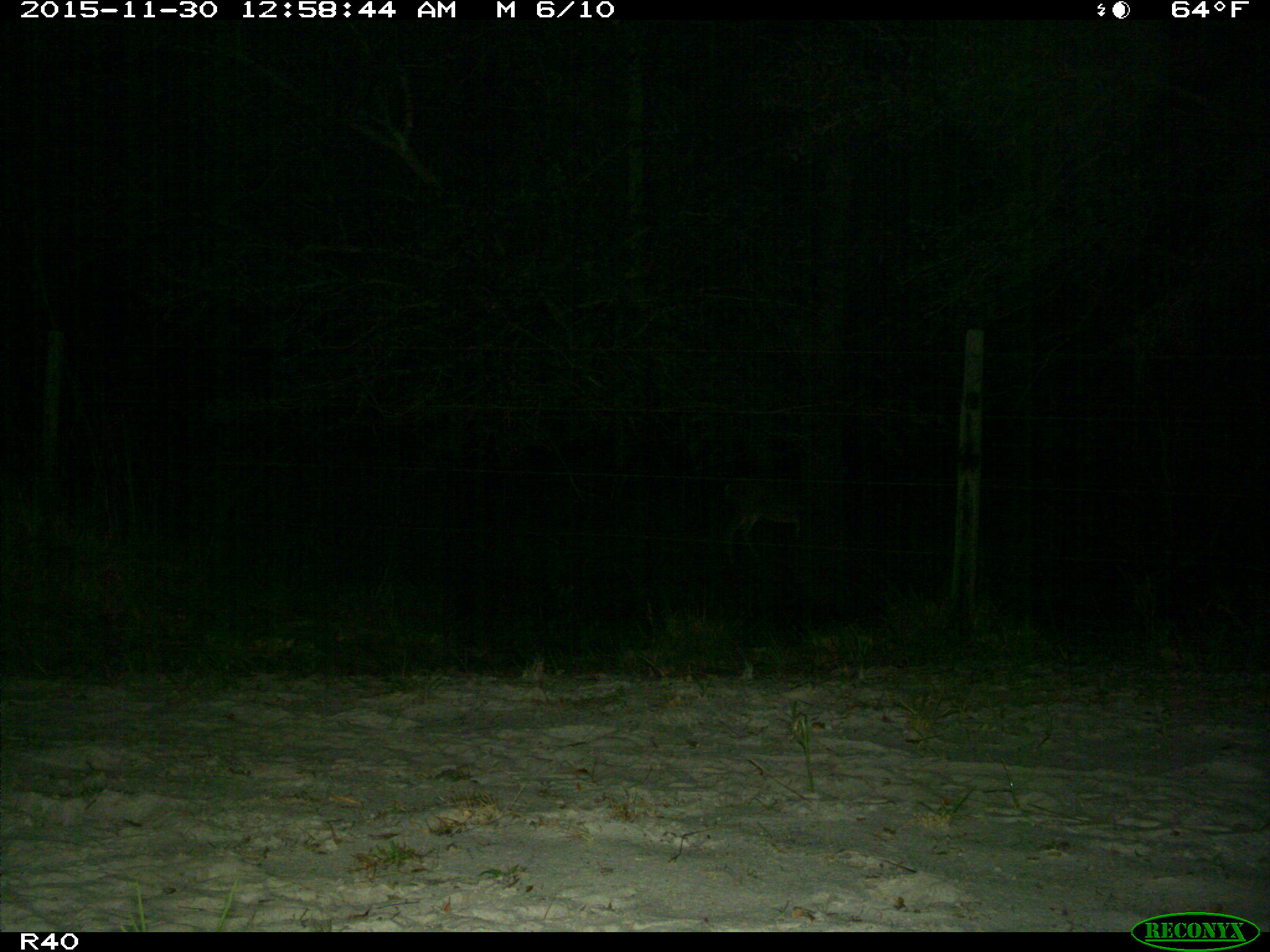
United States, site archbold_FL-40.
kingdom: Animalia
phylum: Chordata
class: Mammalia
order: Artiodactyla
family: Cervidae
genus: Odocoileus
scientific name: Odocoileus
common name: deer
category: unidentified deer